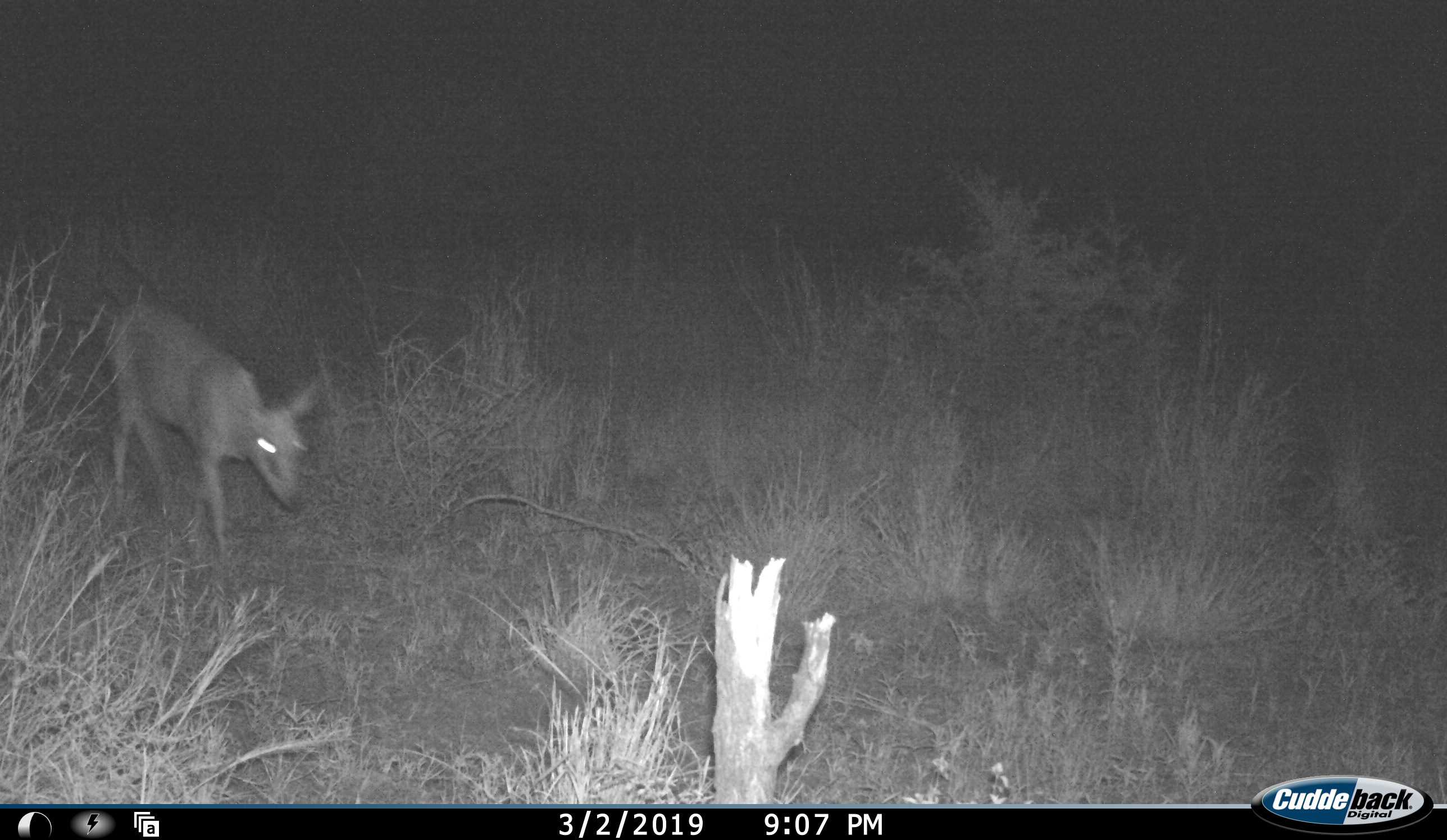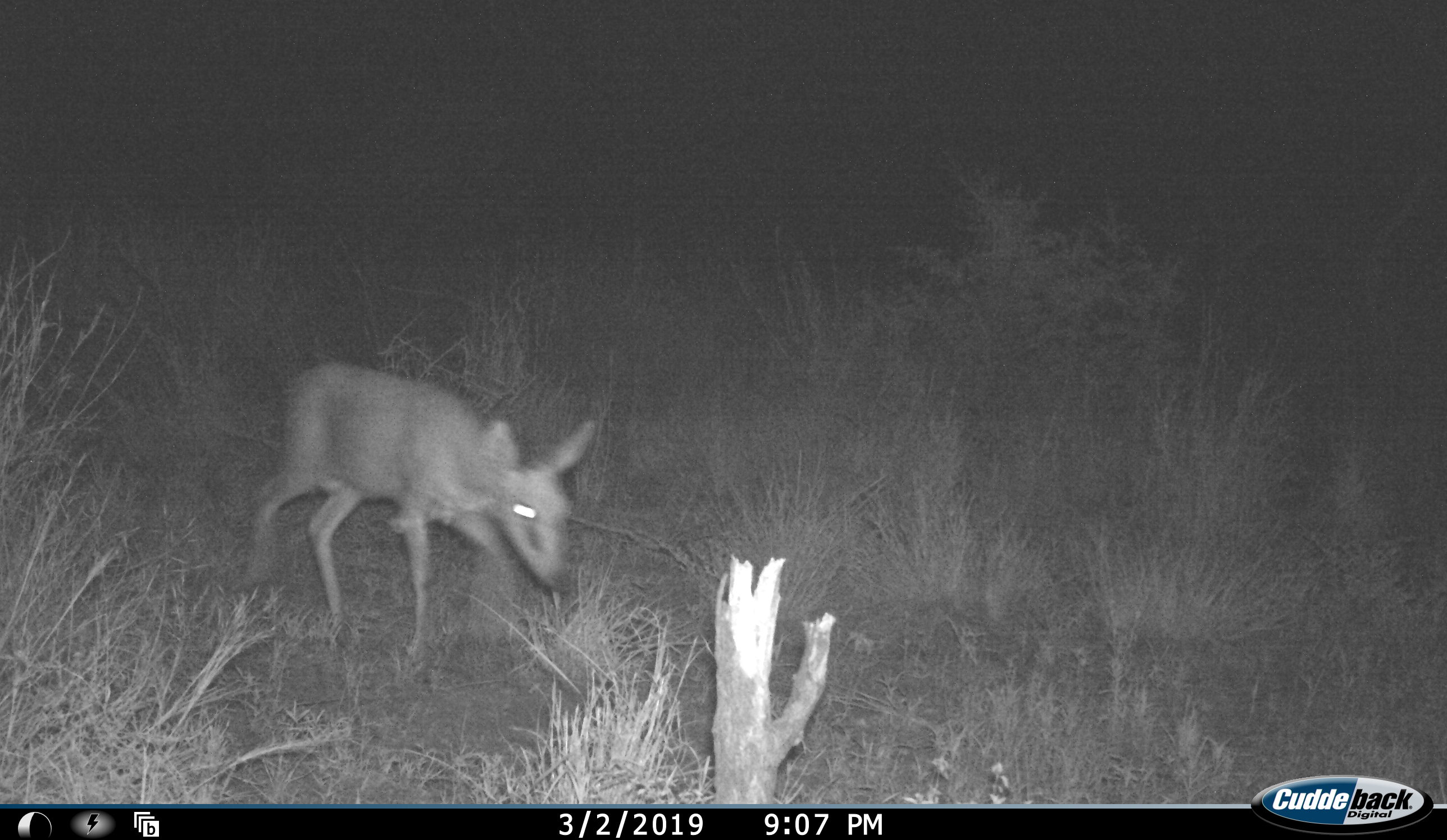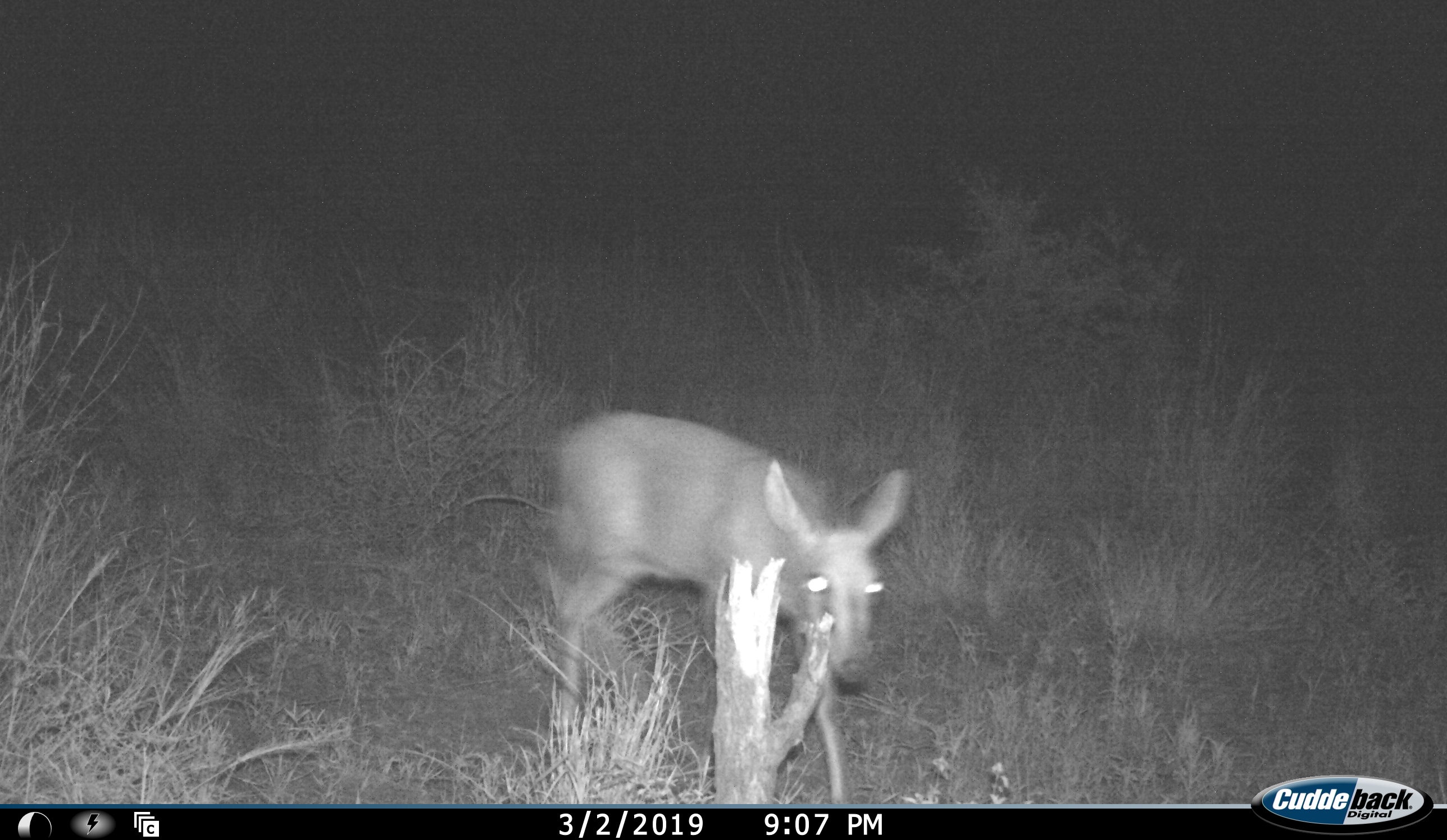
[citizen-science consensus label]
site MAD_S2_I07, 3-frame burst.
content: unidentified animal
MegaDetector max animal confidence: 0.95